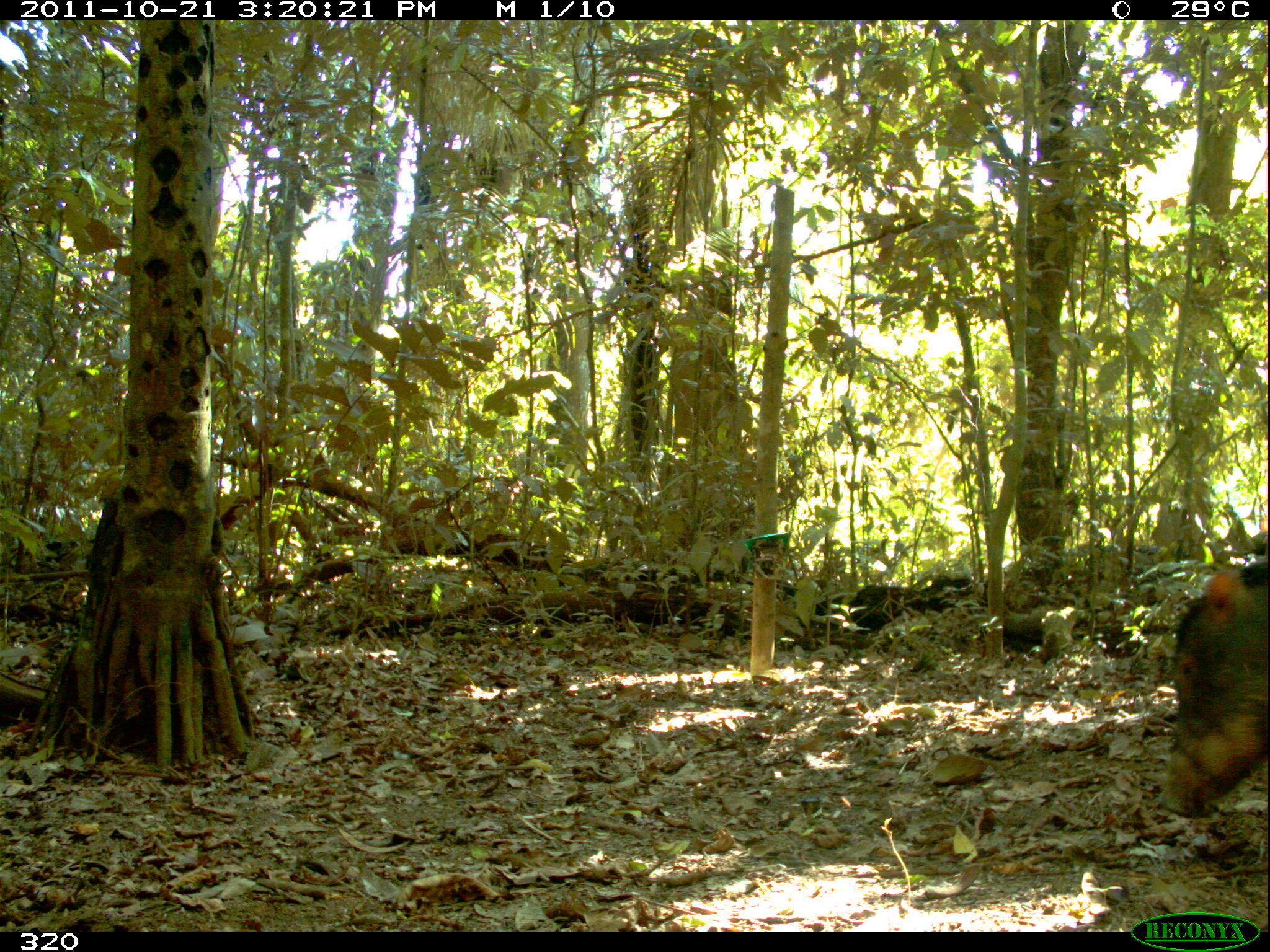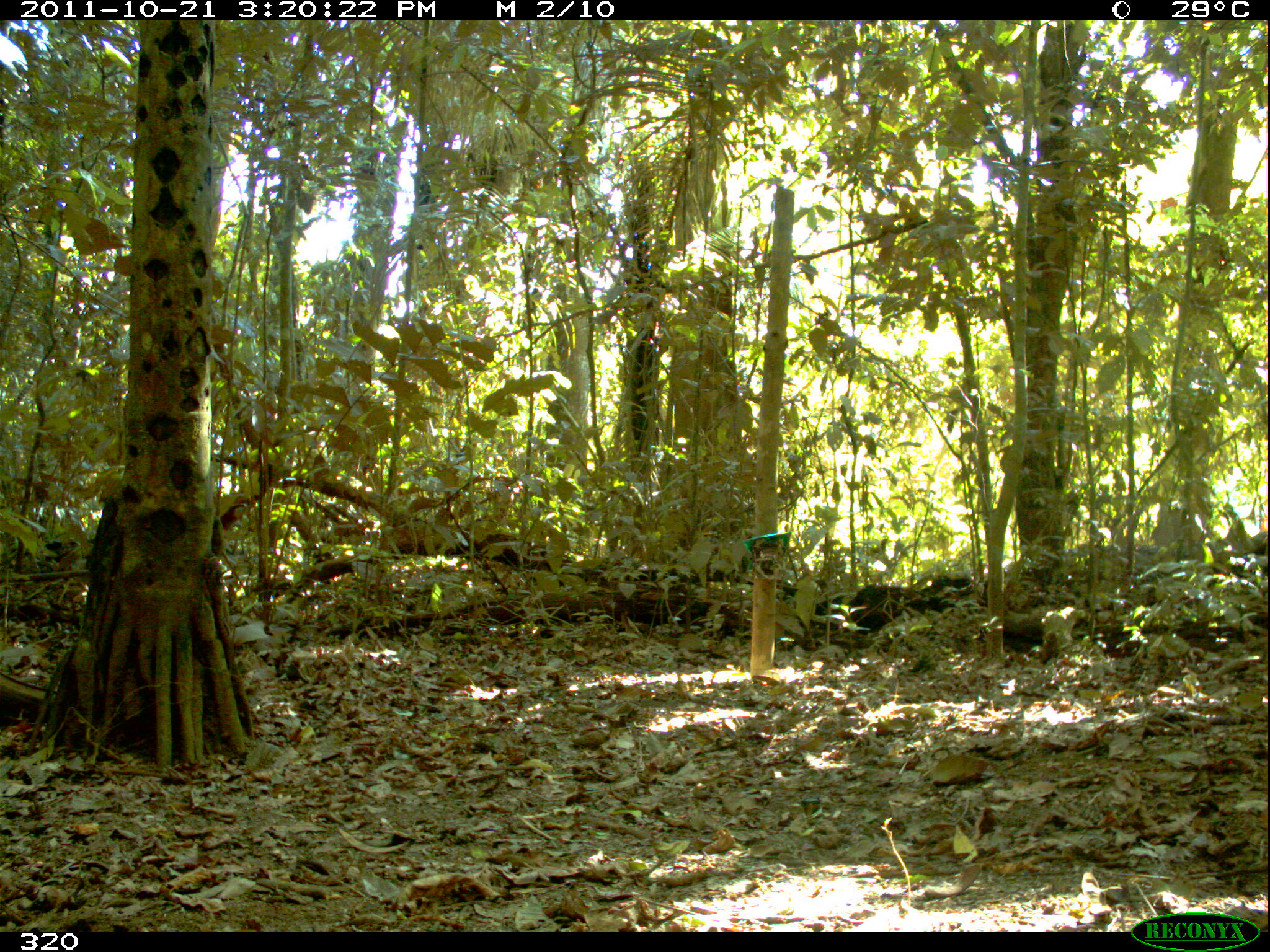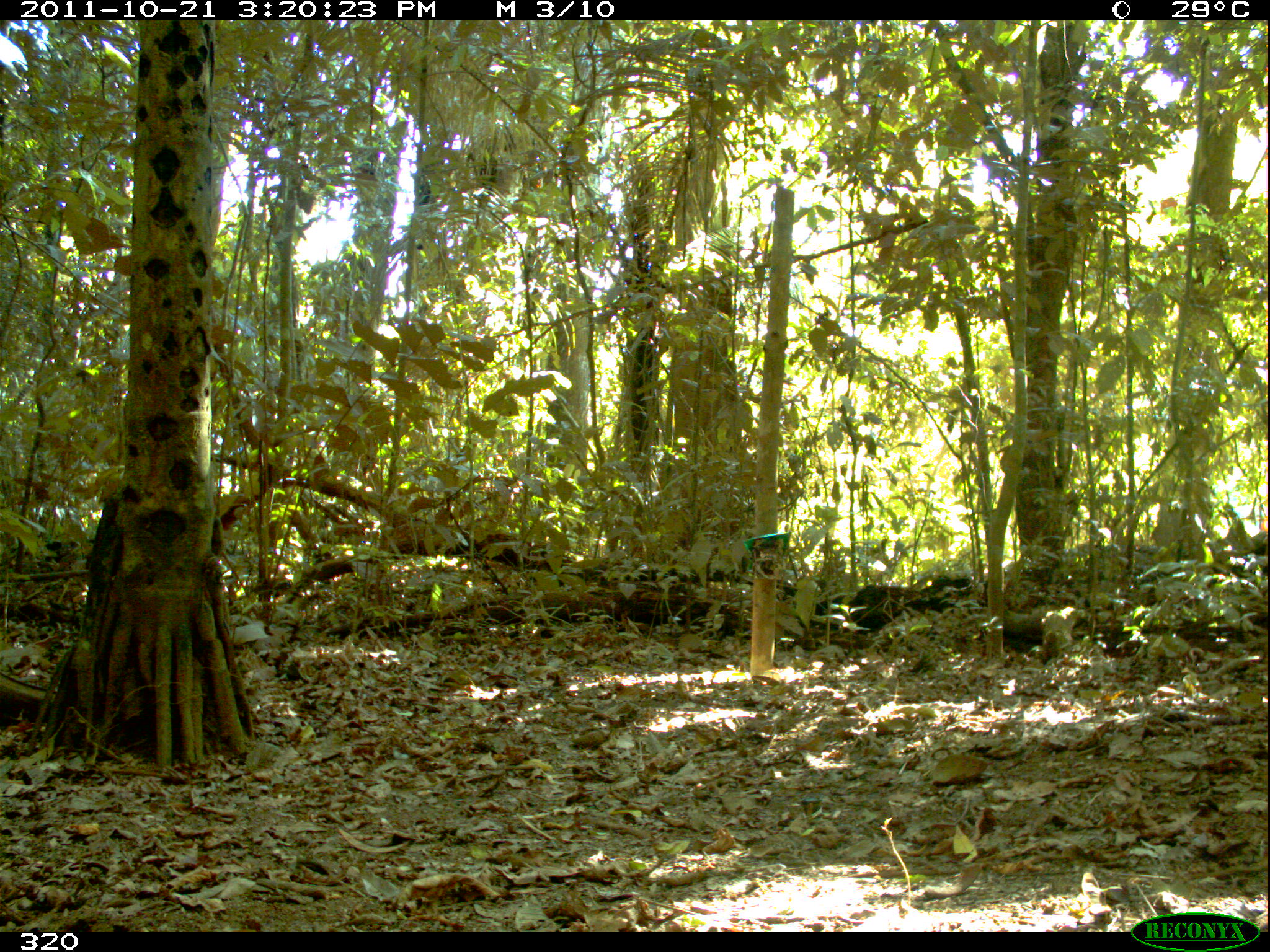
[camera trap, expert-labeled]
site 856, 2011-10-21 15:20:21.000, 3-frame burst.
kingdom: Animalia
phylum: Chordata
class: Mammalia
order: Artiodactyla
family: Tayassuidae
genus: Tayassu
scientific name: Tayassu pecari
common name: white-lipped peccary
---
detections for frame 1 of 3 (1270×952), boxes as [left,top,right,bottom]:
tayassu pecari: [1148,548,1270,818]